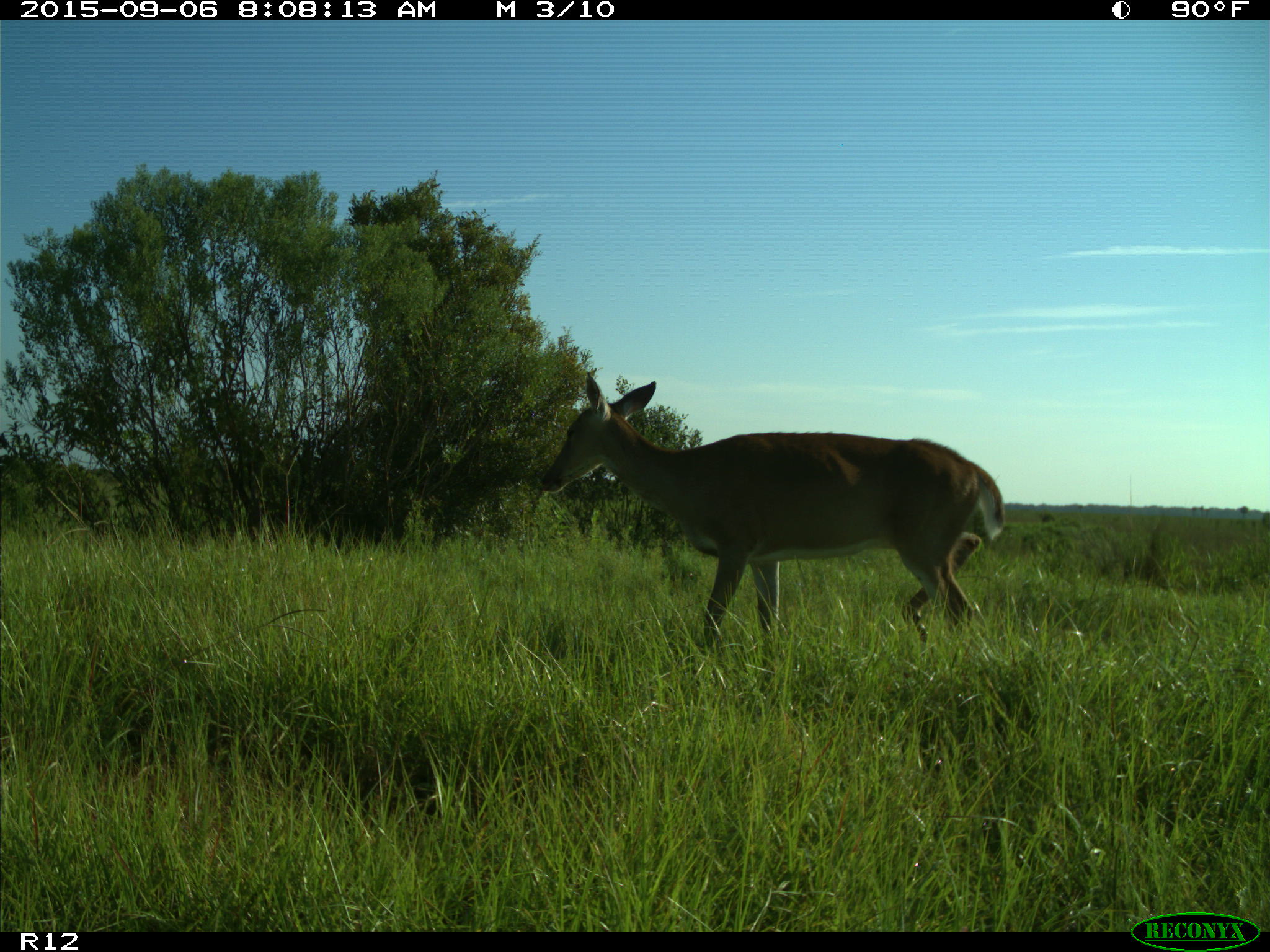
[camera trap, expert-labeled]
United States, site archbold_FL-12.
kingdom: Animalia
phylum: Chordata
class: Mammalia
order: Artiodactyla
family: Cervidae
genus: Odocoileus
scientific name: Odocoileus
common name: deer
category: unidentified deer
Unidentified deer (deer) (Odocoileus).